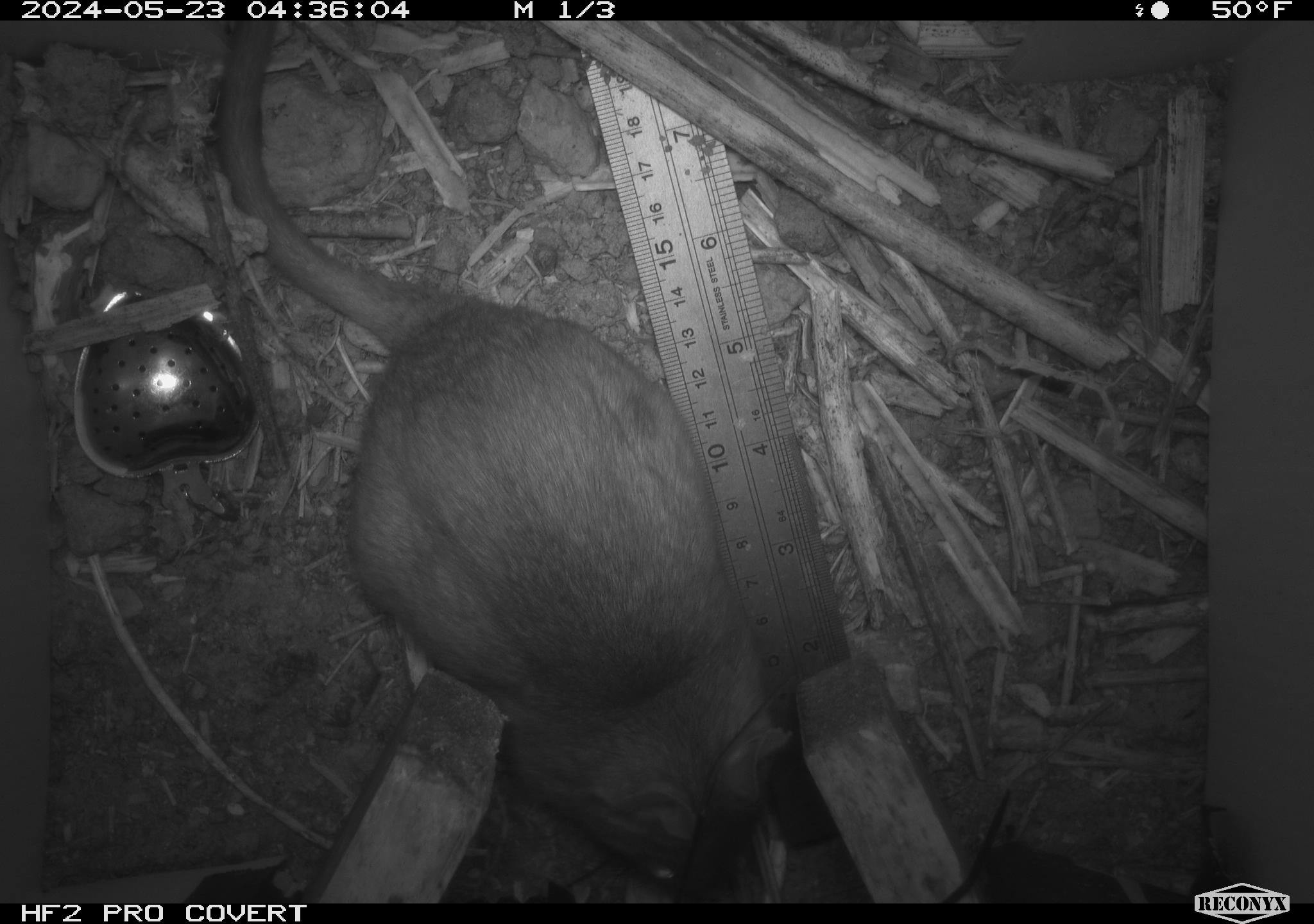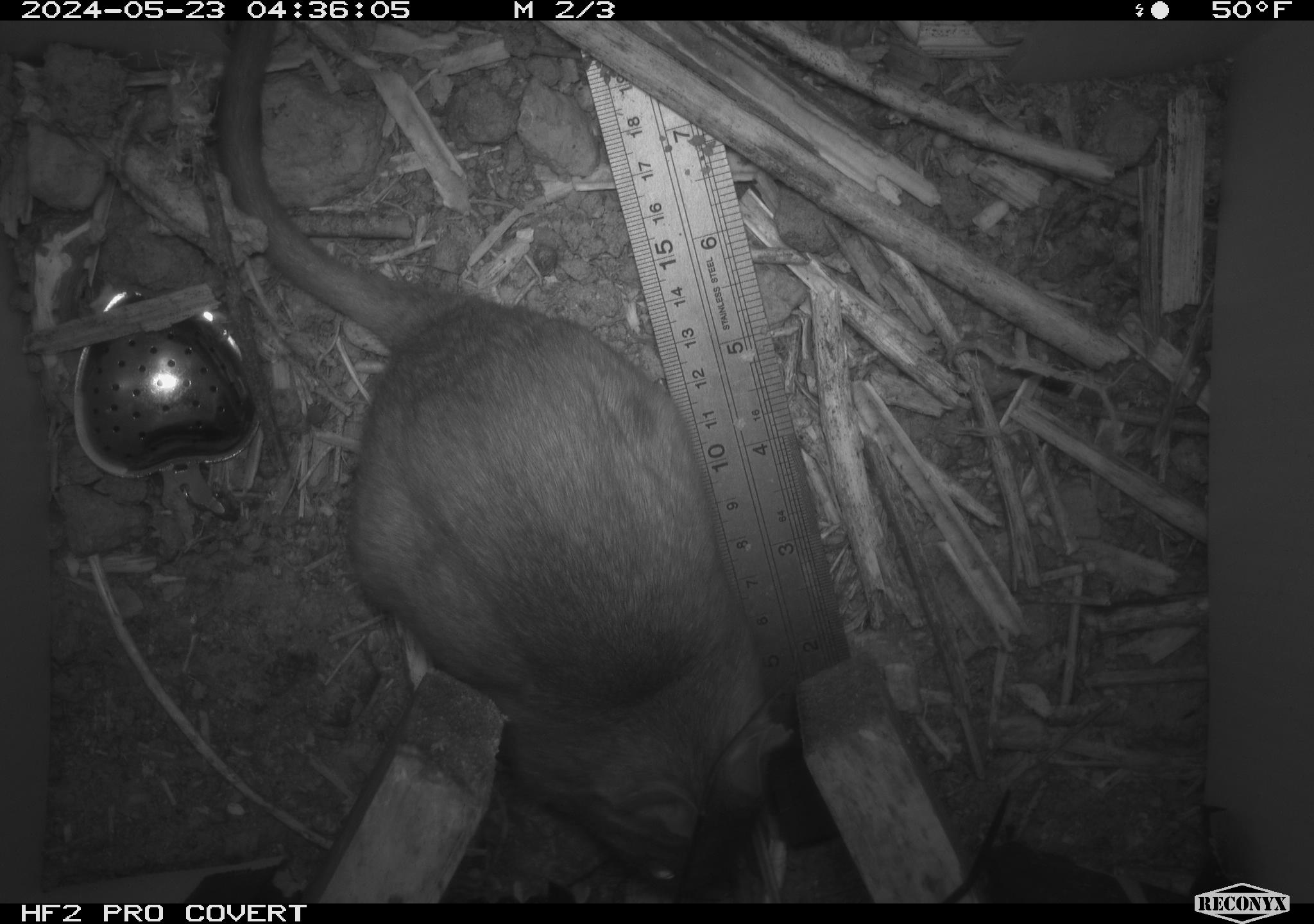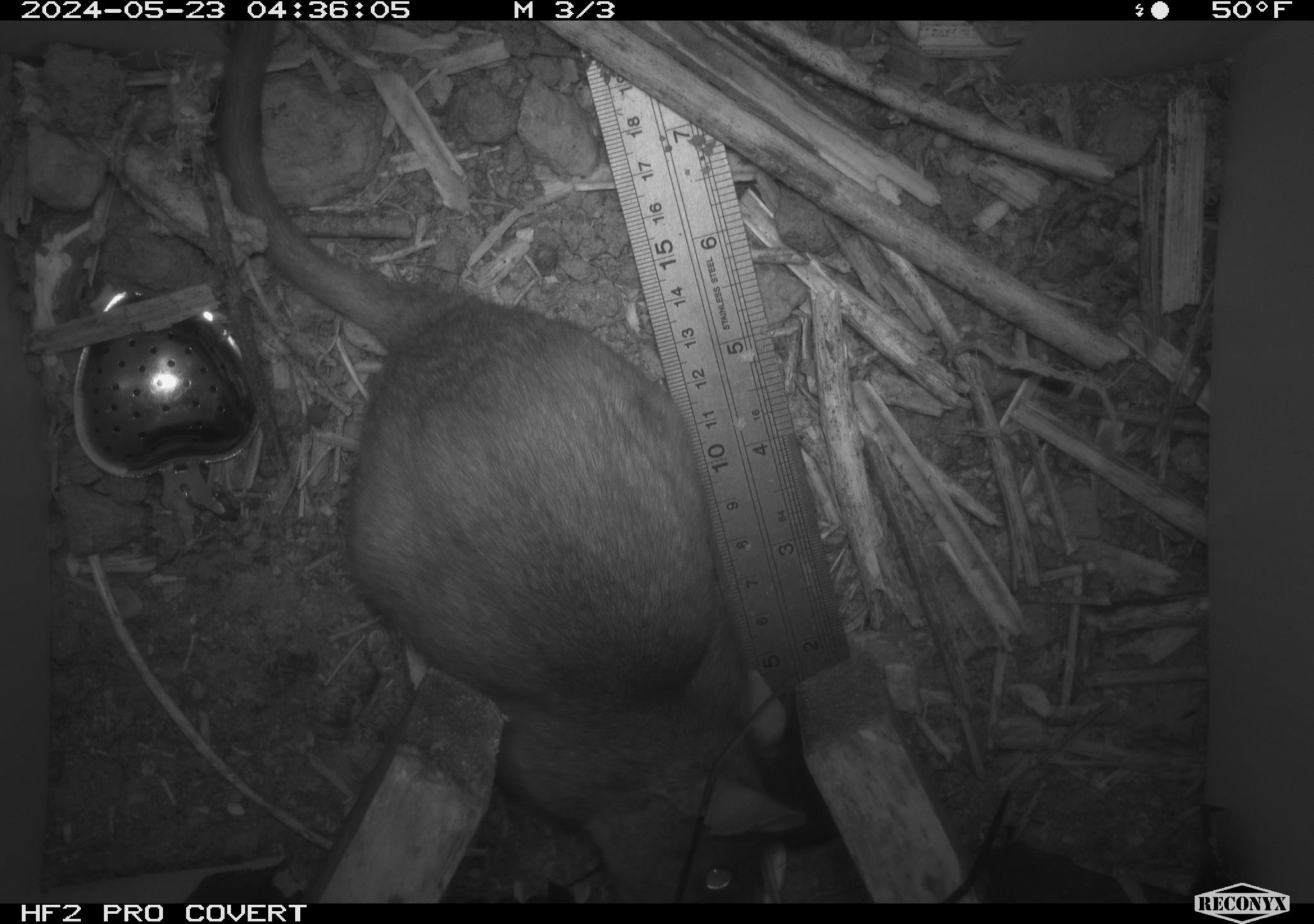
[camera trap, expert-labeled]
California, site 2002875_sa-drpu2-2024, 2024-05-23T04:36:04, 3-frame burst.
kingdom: Animalia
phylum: Chordata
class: Mammalia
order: Rodentia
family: Cricetidae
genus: Neotoma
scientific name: Neotoma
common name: pack rat or woodrat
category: neotoma species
Neotoma species (pack rat or woodrat) (Neotoma).